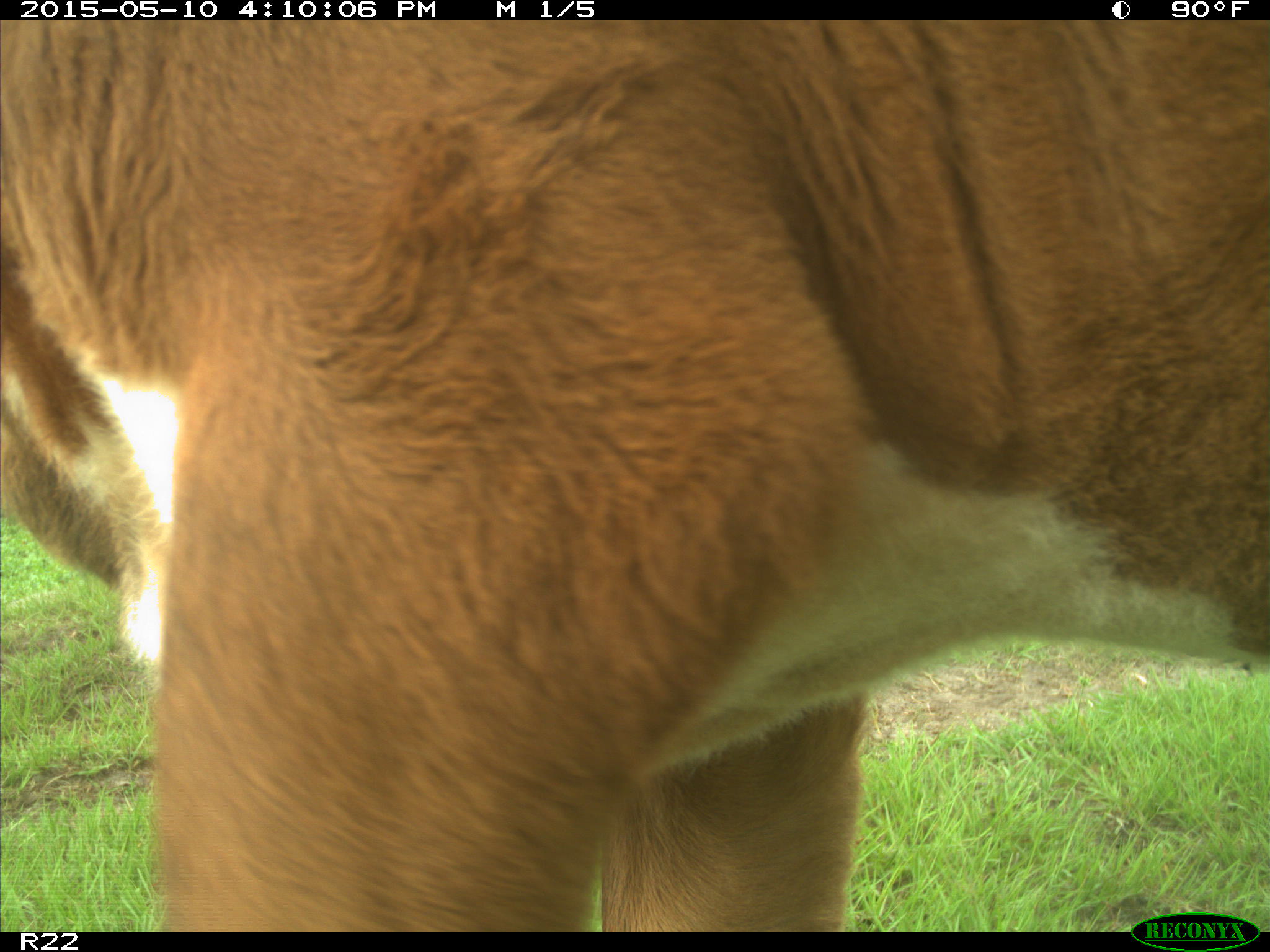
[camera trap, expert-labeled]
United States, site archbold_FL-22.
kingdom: Animalia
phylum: Chordata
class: Mammalia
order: Artiodactyla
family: Bovidae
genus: Bos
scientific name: Bos taurus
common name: domestic cow